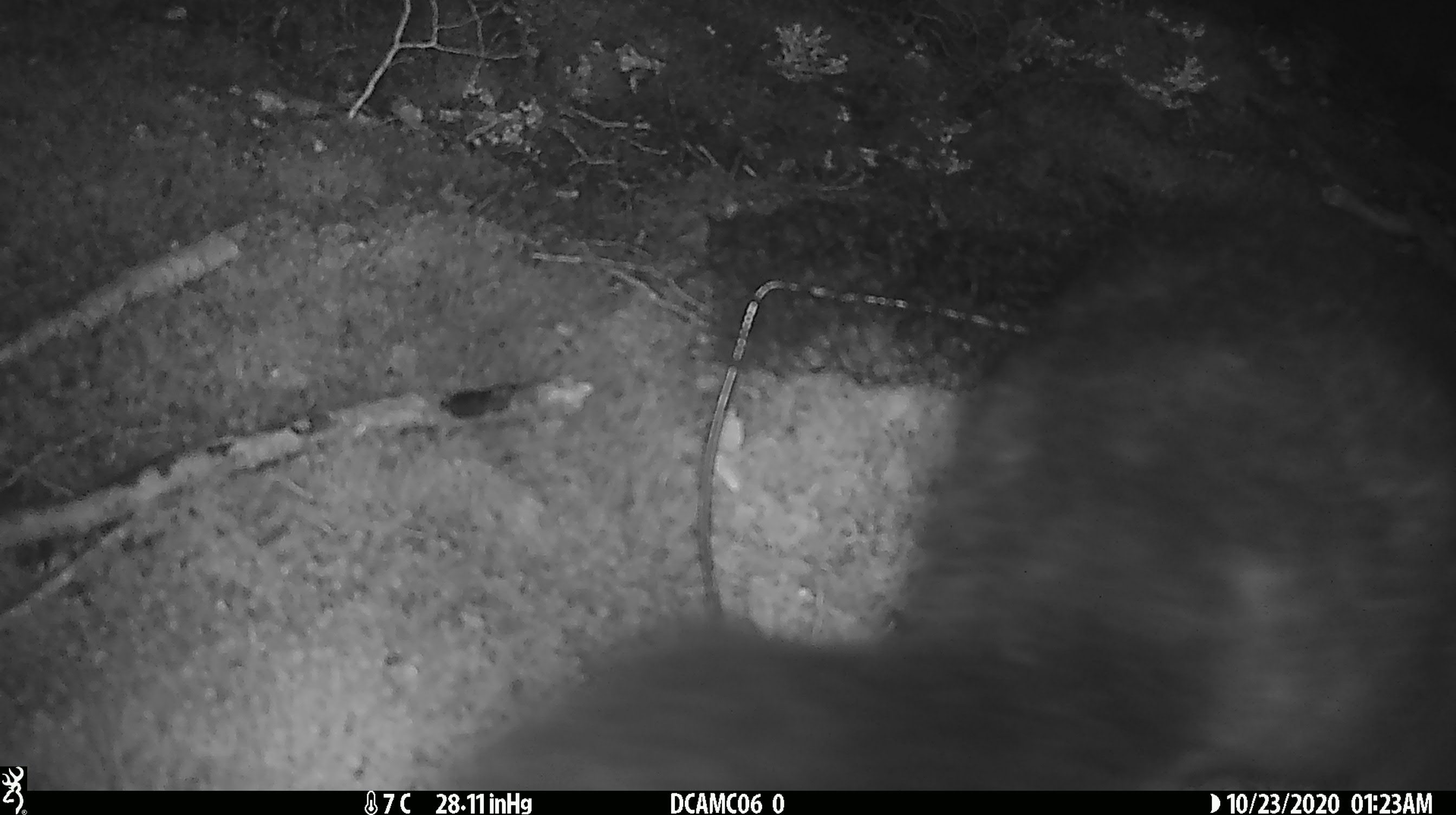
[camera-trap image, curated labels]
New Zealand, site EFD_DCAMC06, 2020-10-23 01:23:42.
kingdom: Animalia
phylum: Chordata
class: Mammalia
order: Diprotodontia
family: Phalangeridae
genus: Trichosurus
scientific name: Trichosurus vulpecula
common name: common brushtail possum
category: possum